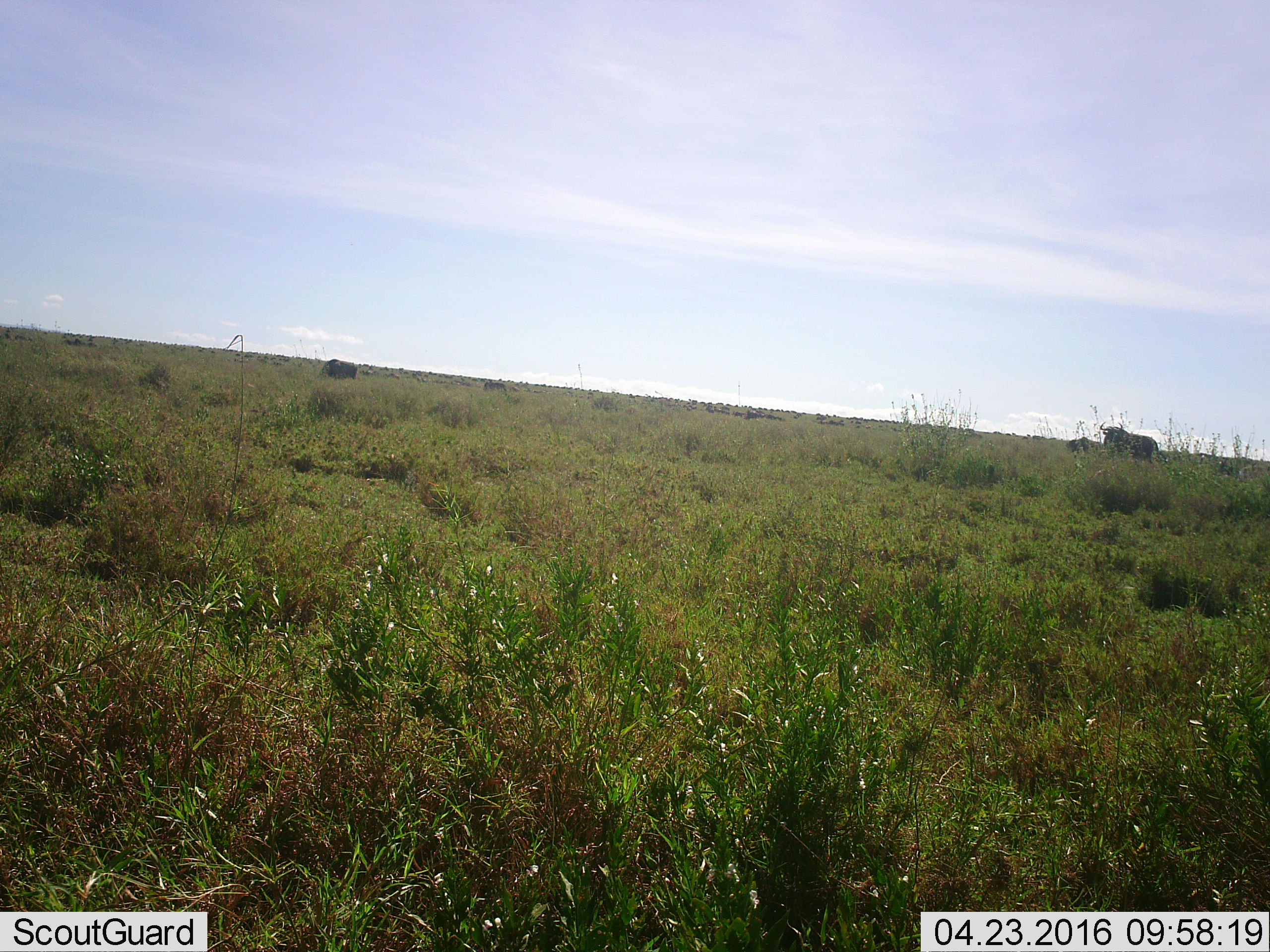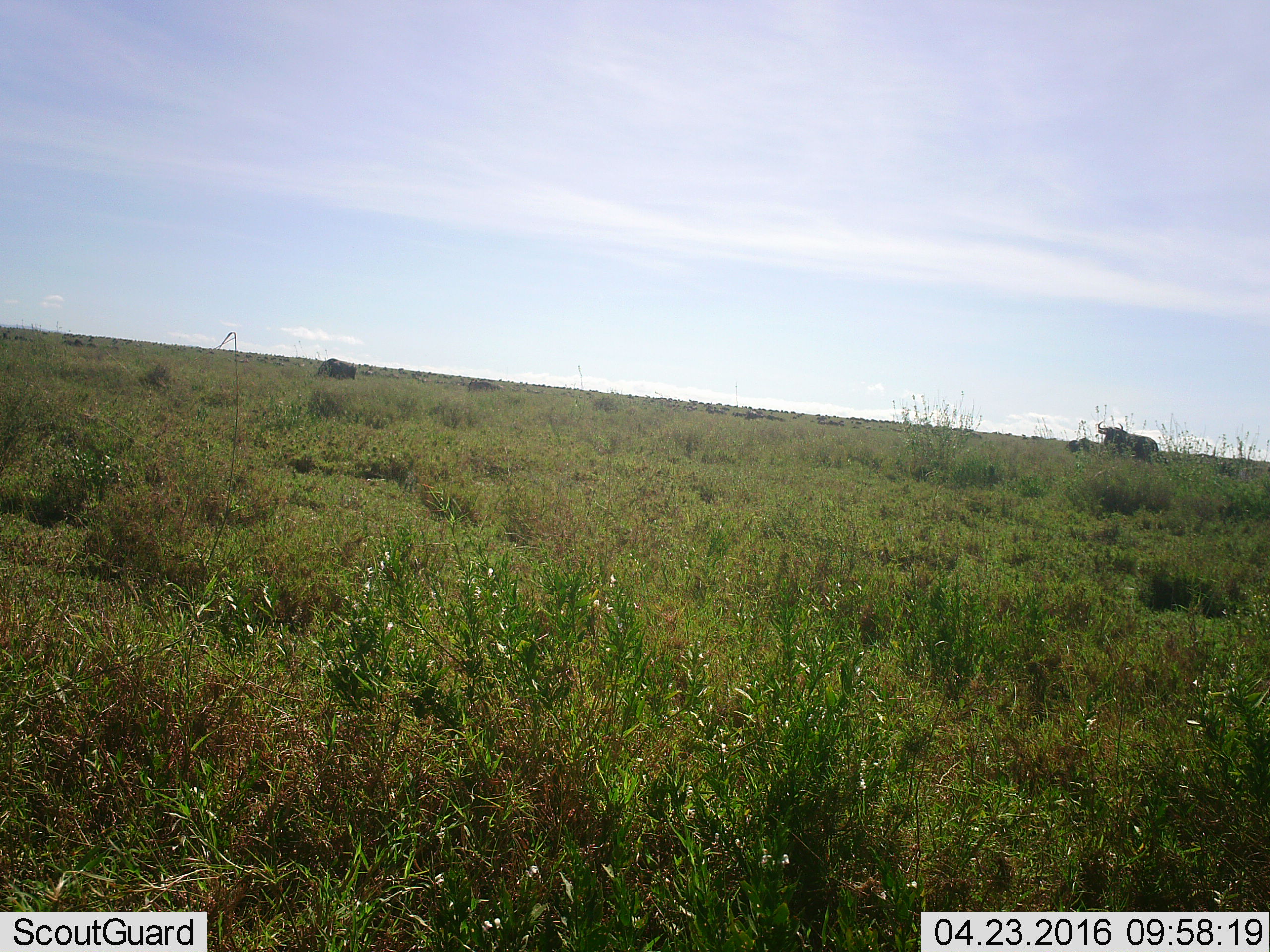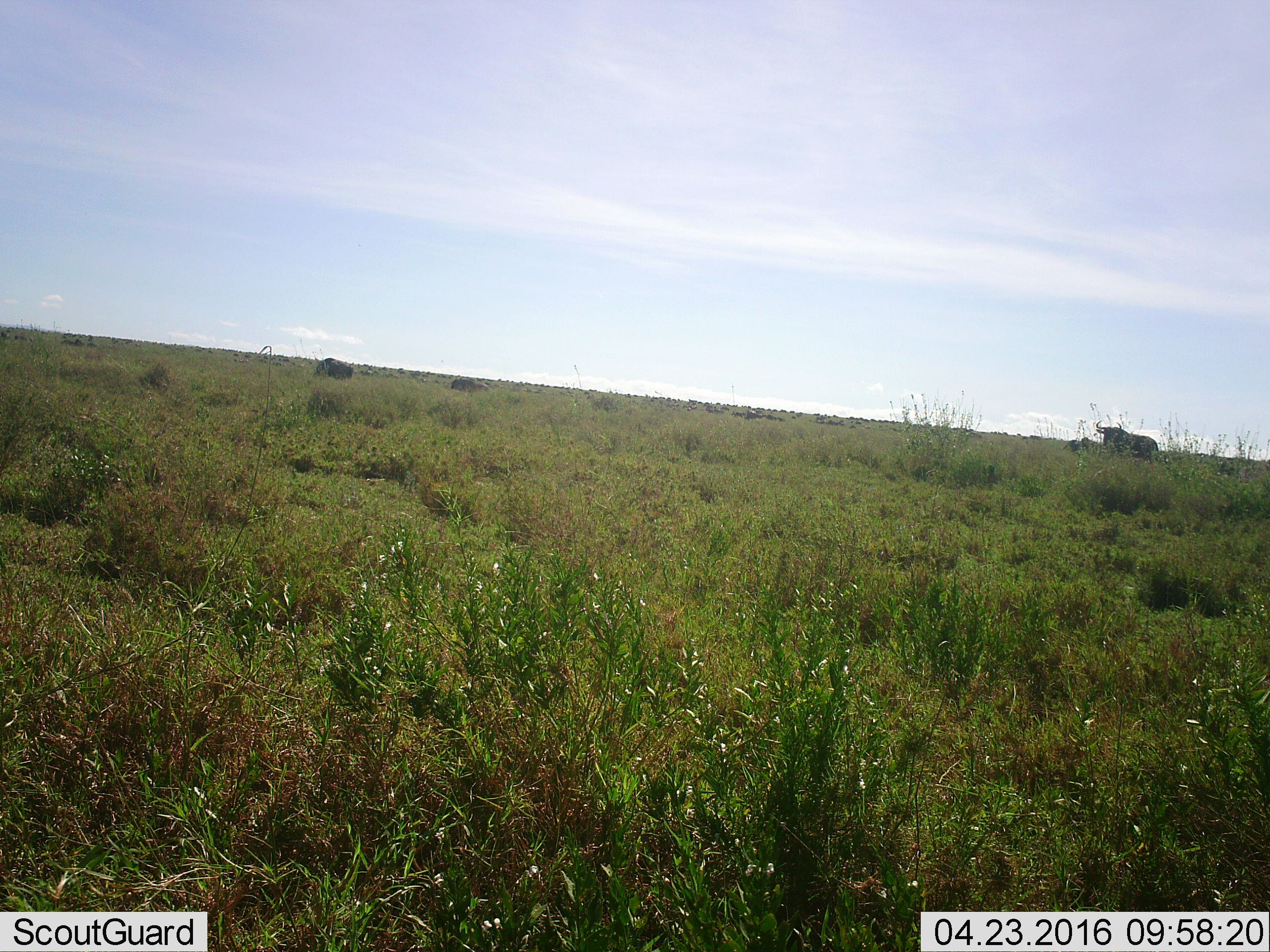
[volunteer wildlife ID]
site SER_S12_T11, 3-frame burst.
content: unidentified animal